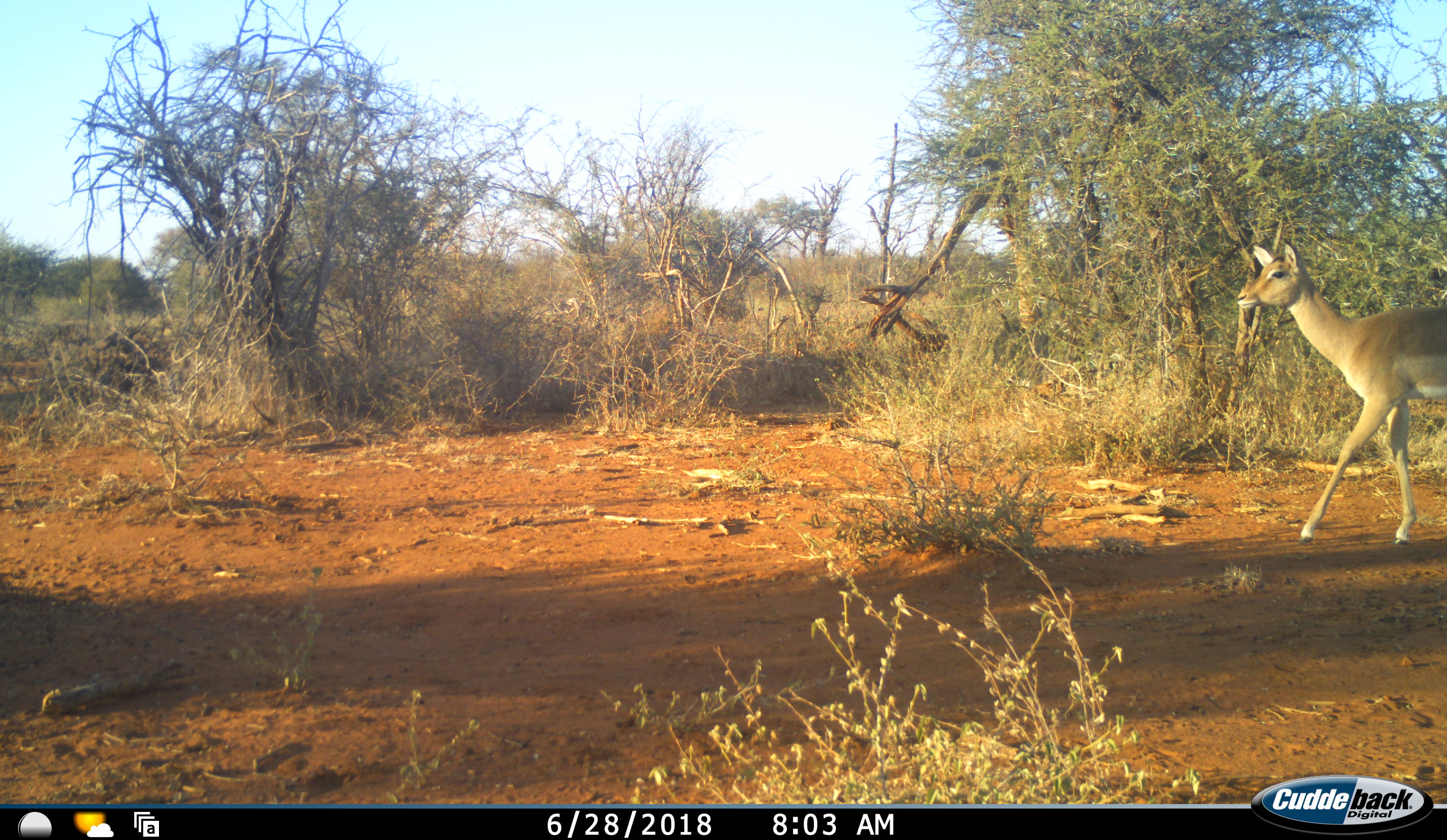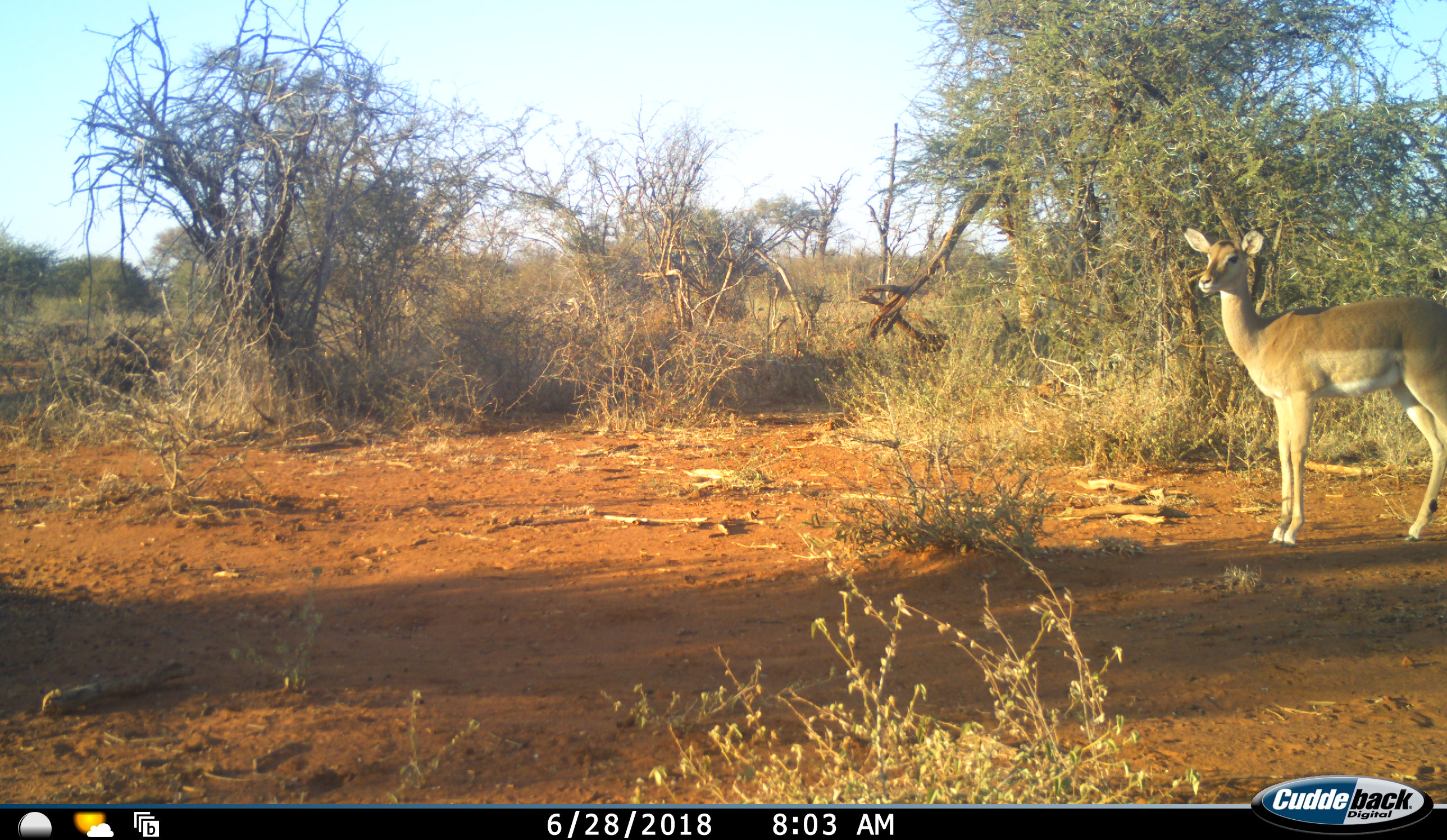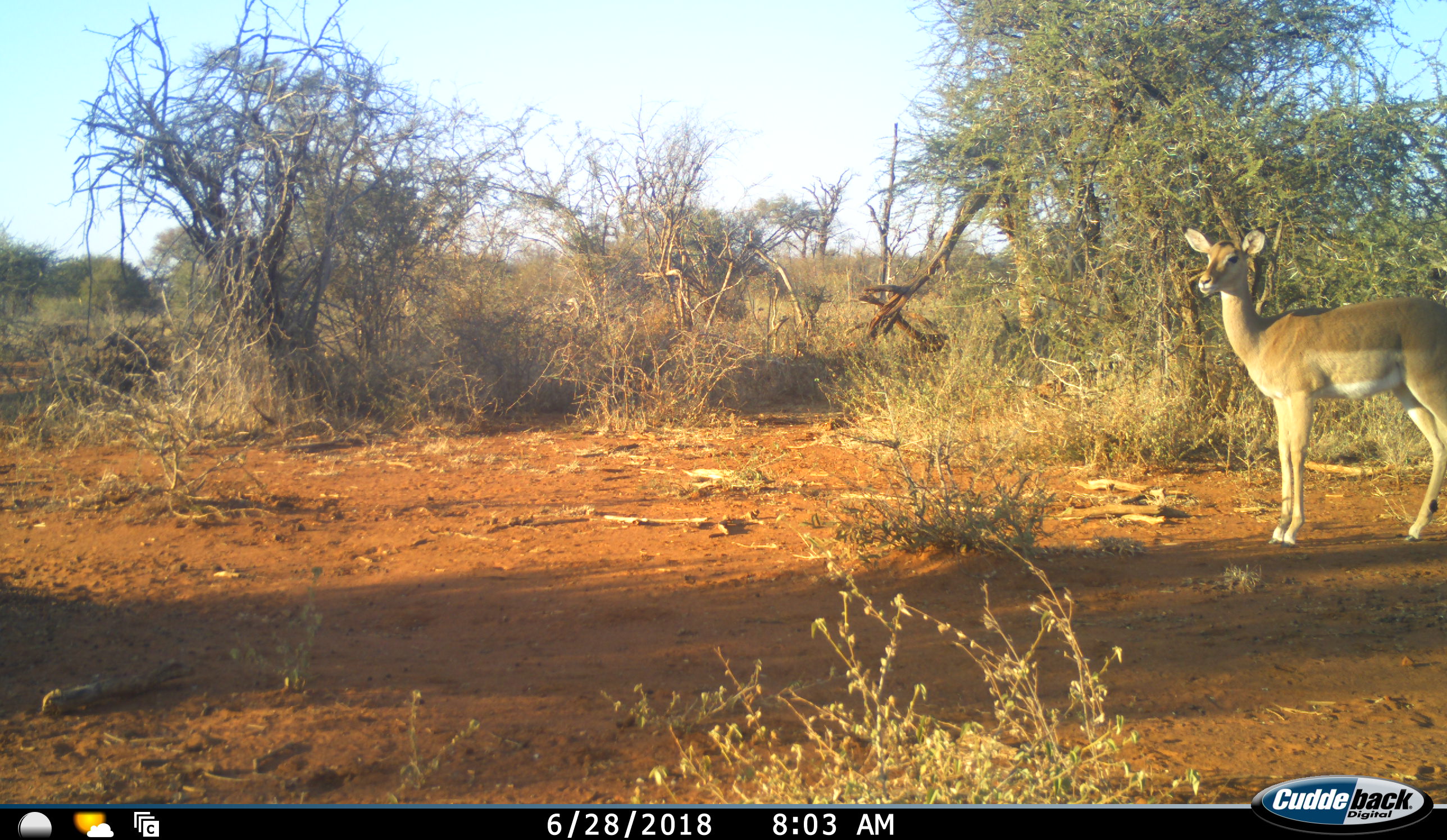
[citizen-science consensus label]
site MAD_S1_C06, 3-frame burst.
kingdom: Animalia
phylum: Chordata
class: Mammalia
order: Artiodactyla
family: Bovidae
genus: Aepyceros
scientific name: Aepyceros melampus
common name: impala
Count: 1.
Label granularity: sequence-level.